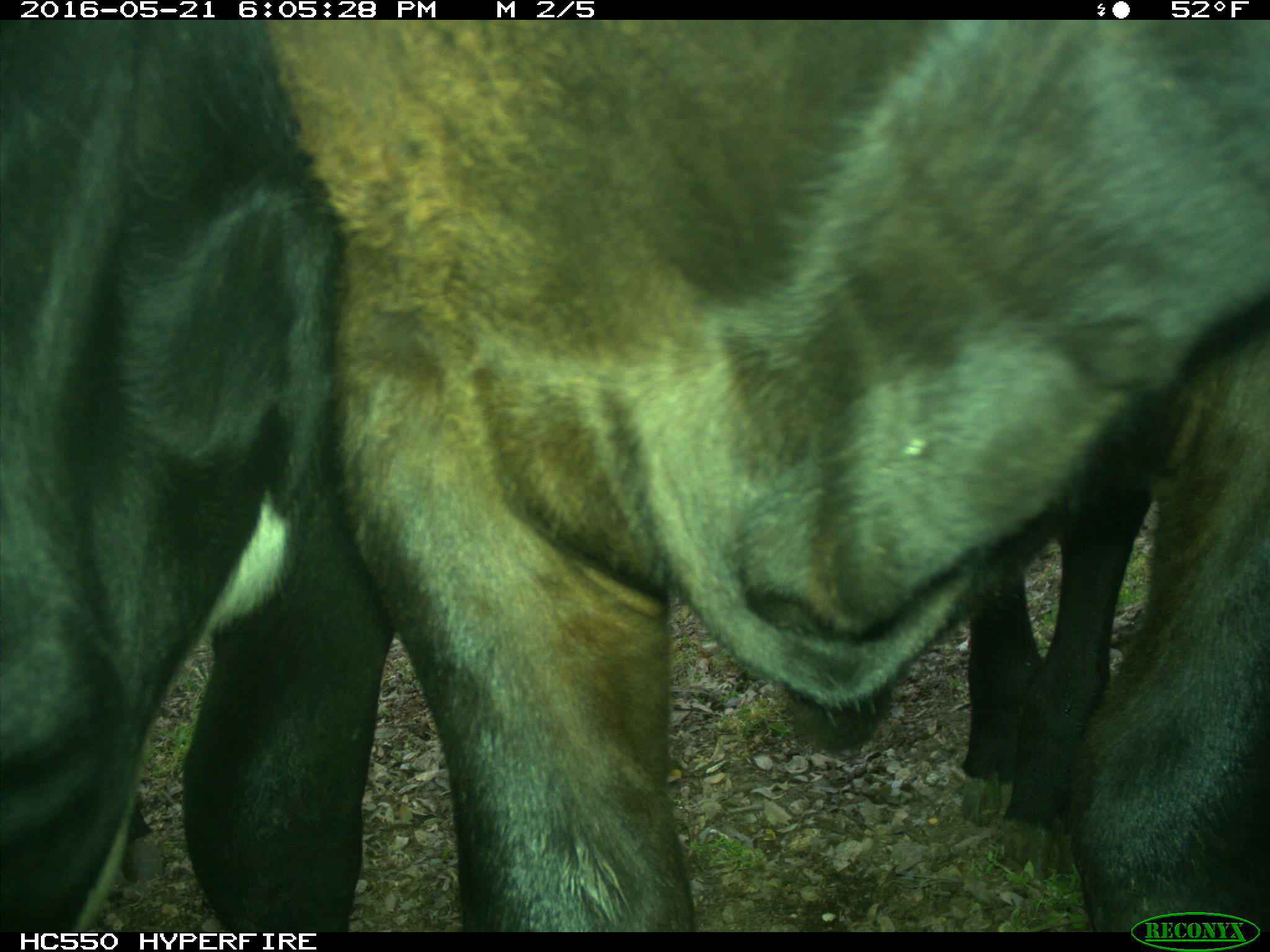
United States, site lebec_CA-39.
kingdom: Animalia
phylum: Chordata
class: Mammalia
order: Artiodactyla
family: Bovidae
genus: Bos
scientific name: Bos taurus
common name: domestic cow